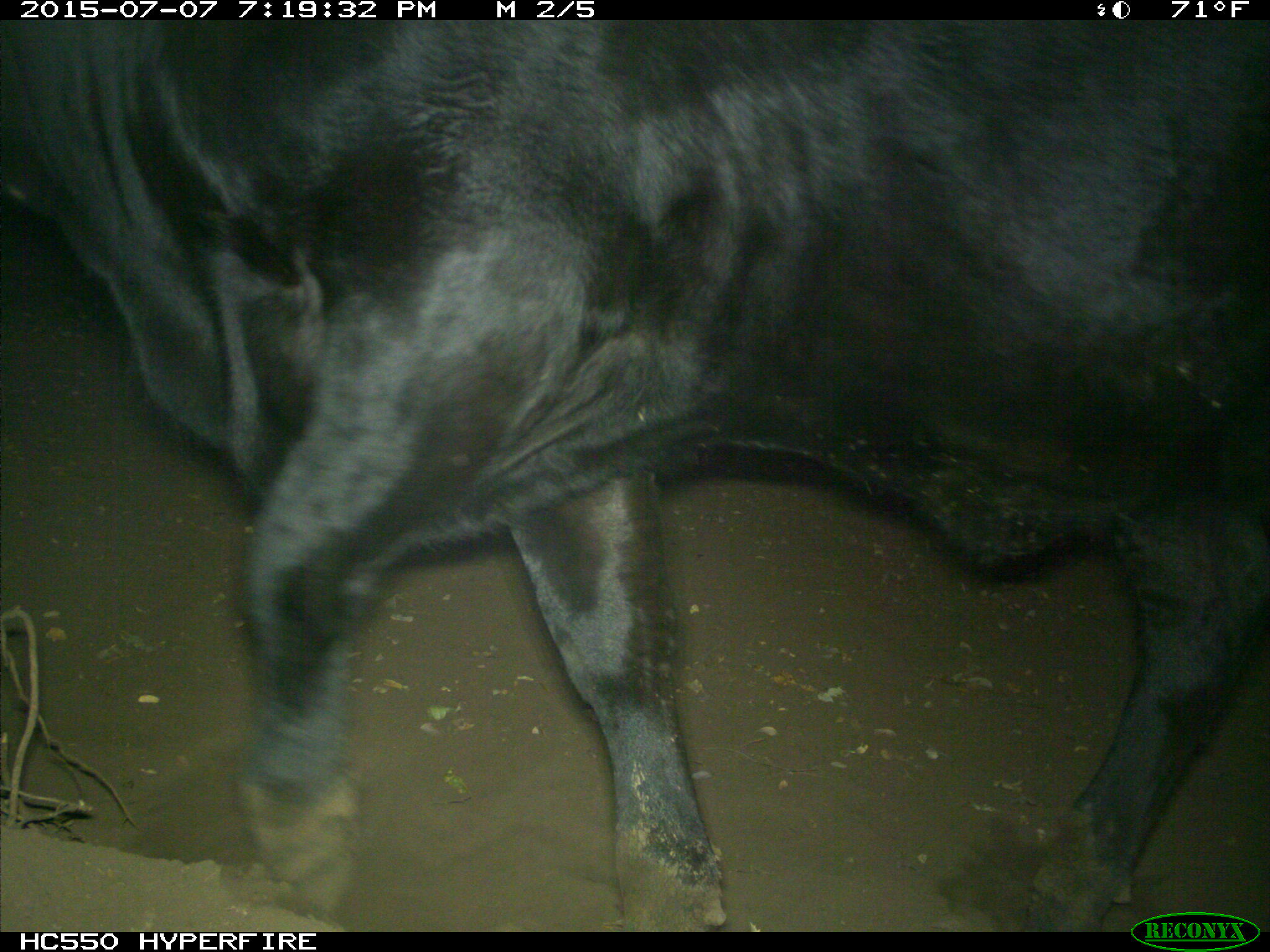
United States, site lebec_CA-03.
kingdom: Animalia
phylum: Chordata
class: Mammalia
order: Artiodactyla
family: Bovidae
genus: Bos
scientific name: Bos taurus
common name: domestic cow